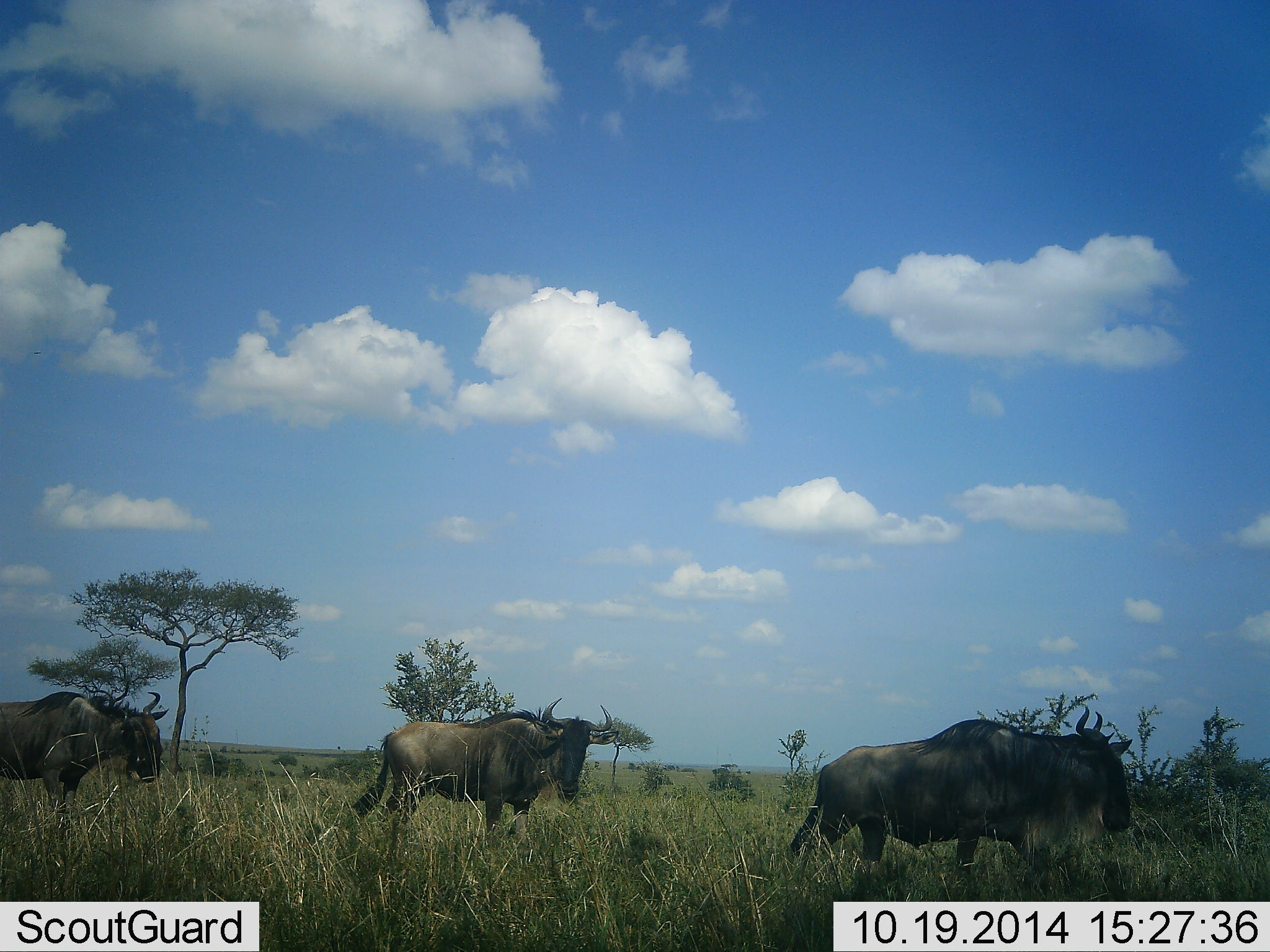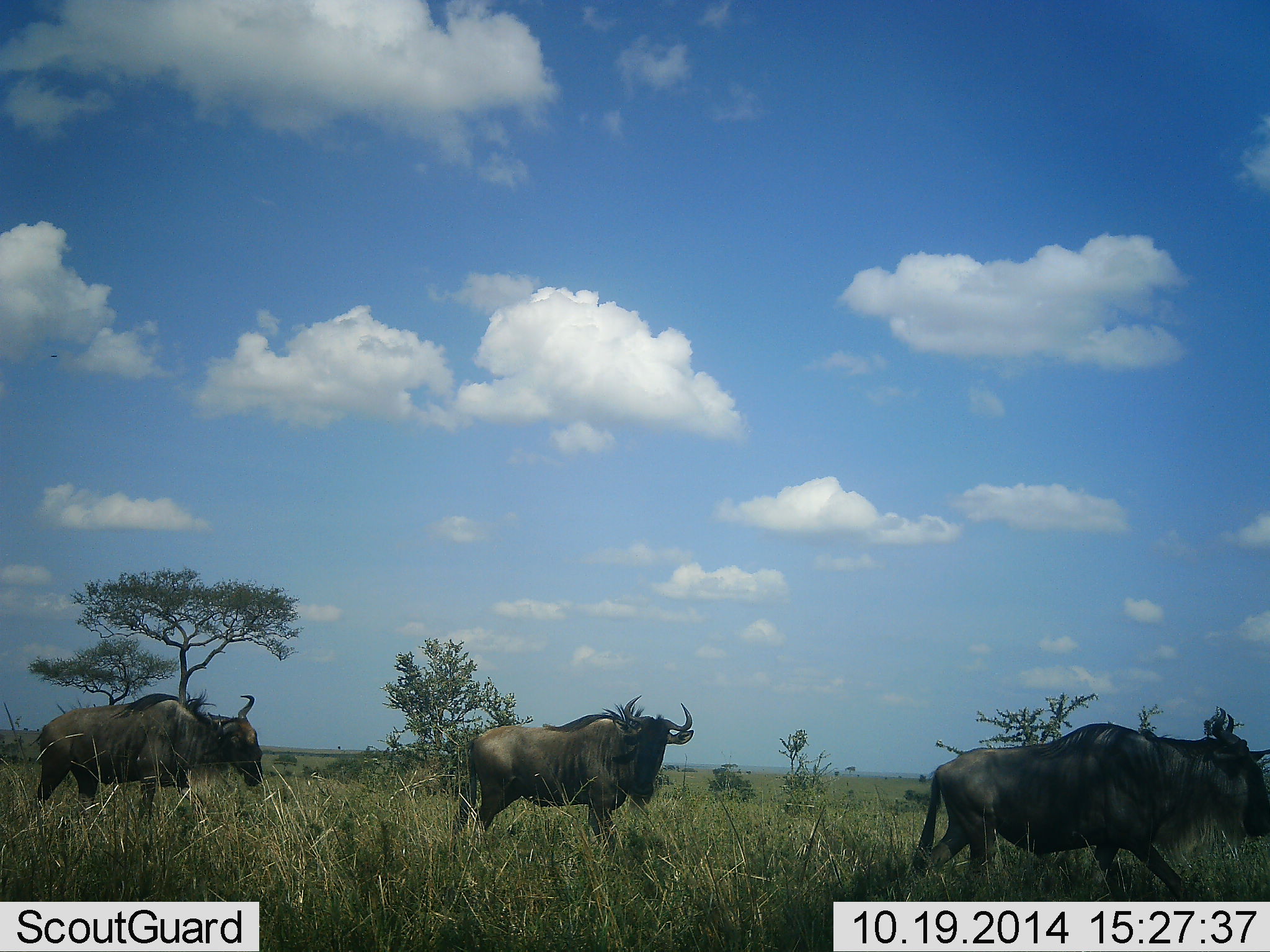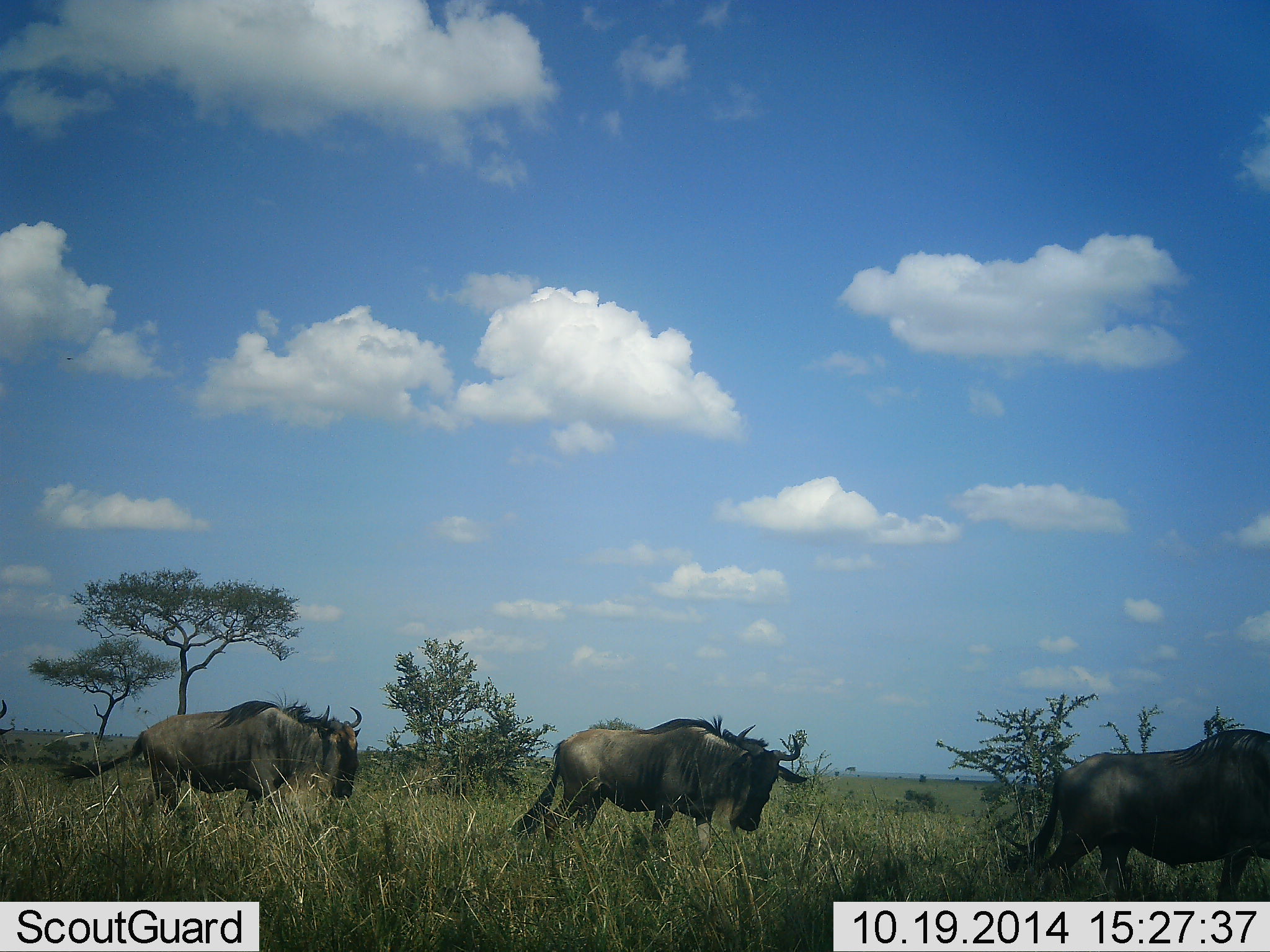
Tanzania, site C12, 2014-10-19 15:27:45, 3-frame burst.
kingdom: Animalia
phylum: Chordata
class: Mammalia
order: Artiodactyla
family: Bovidae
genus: Connochaetes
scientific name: Connochaetes taurinus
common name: blue wildebeest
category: wildebeest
Wildebeest (blue wildebeest) (Connochaetes taurinus), count 3. Behavior (volunteer vote fractions): standing 0%, resting 0%, moving 100%, interacting 0%. Young present (vote fraction): 0%. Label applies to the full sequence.